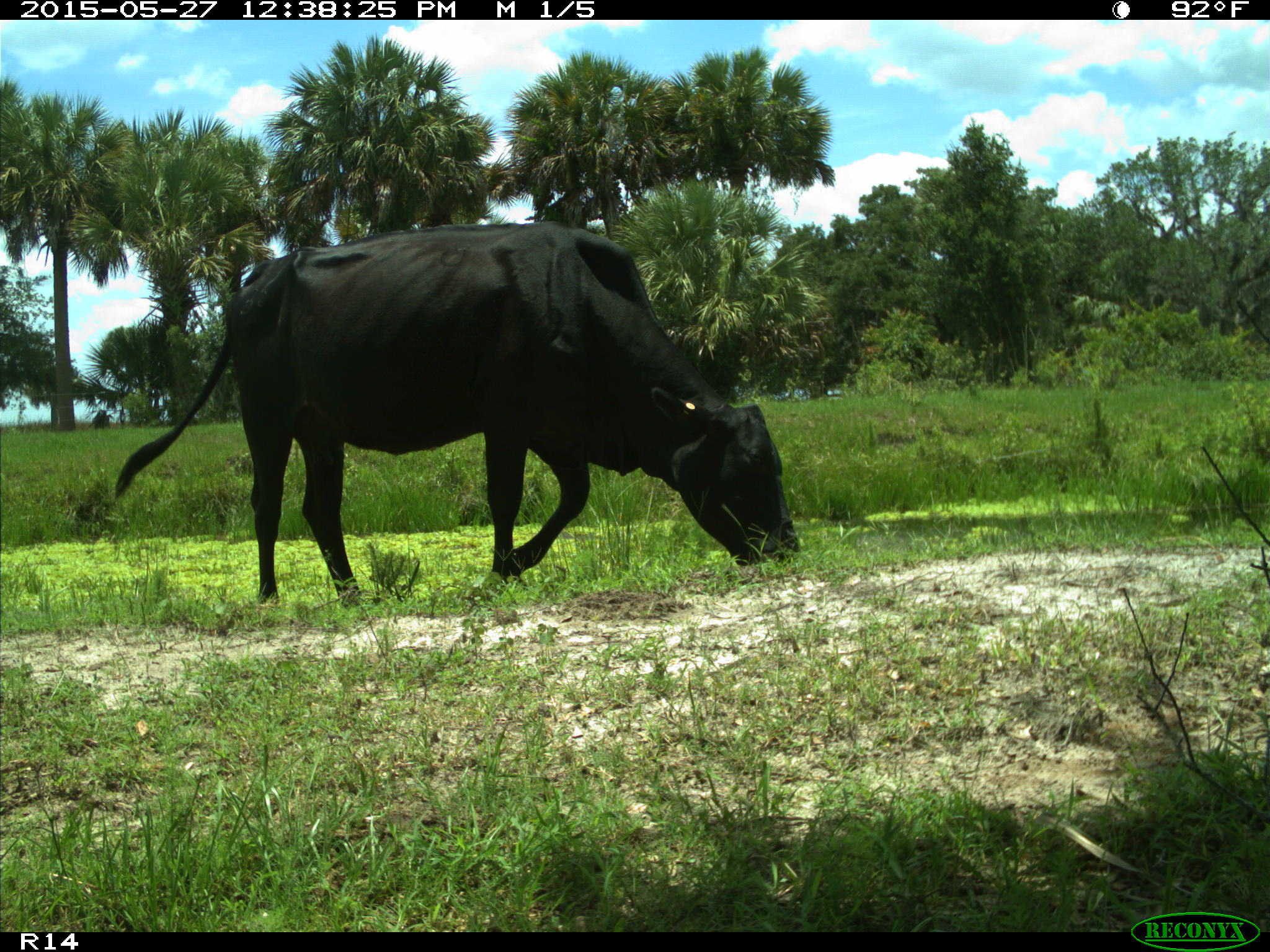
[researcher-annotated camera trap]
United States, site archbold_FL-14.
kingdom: Animalia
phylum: Chordata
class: Mammalia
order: Artiodactyla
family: Bovidae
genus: Bos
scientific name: Bos taurus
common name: domestic cow